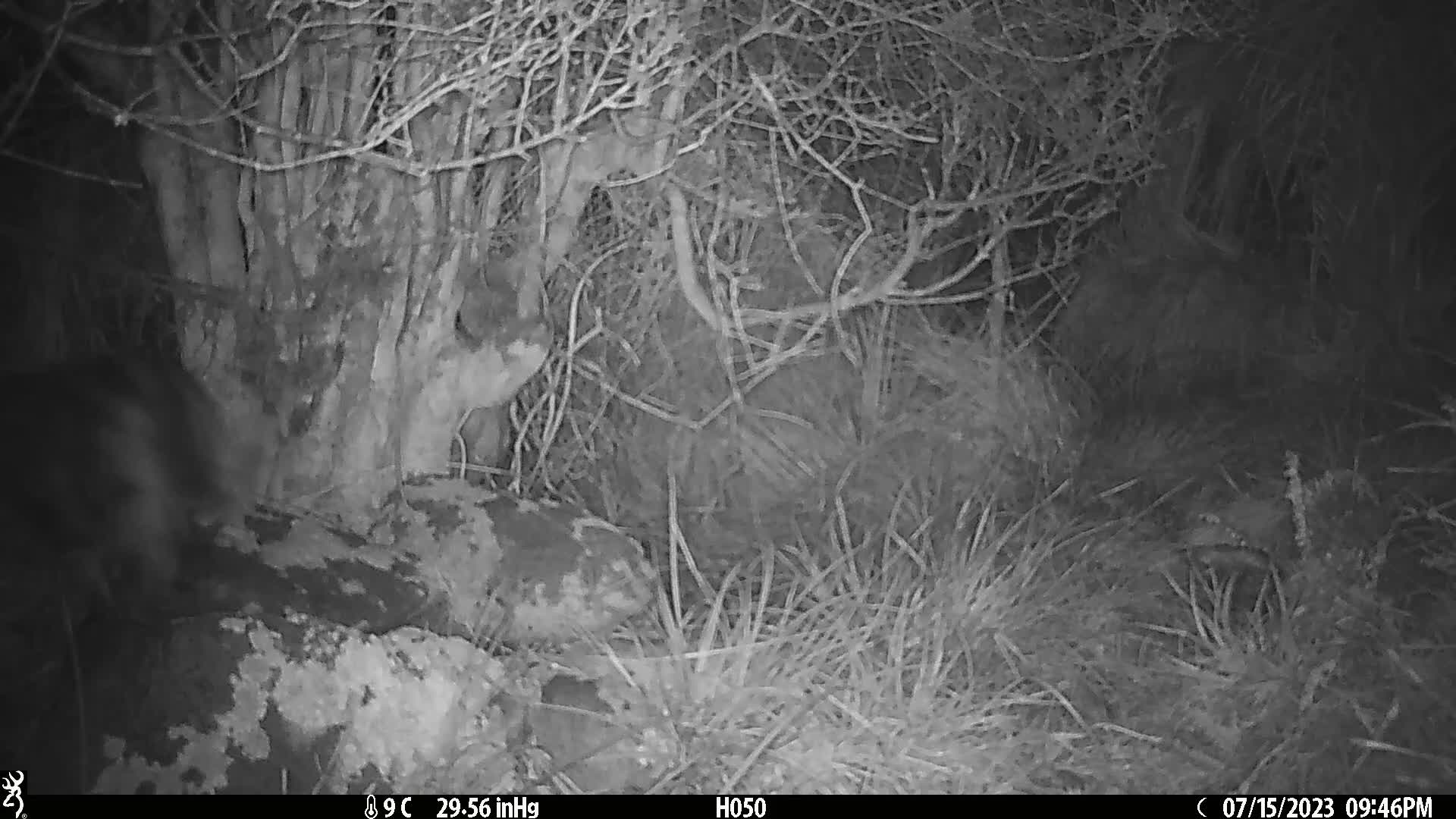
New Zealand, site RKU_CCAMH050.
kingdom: Animalia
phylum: Chordata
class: Mammalia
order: Carnivora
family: Felidae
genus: Felis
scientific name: Felis catus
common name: domestic cat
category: cat